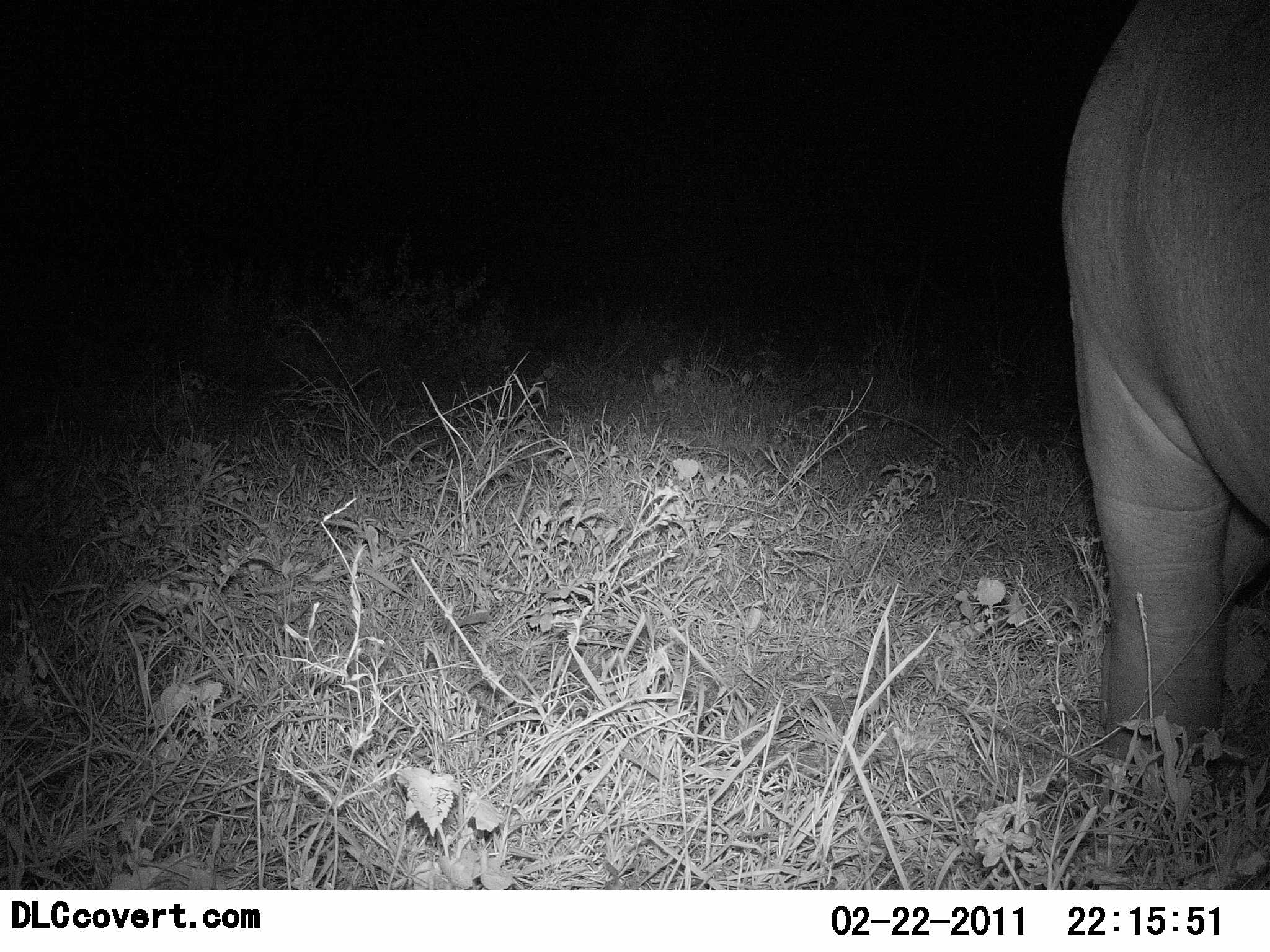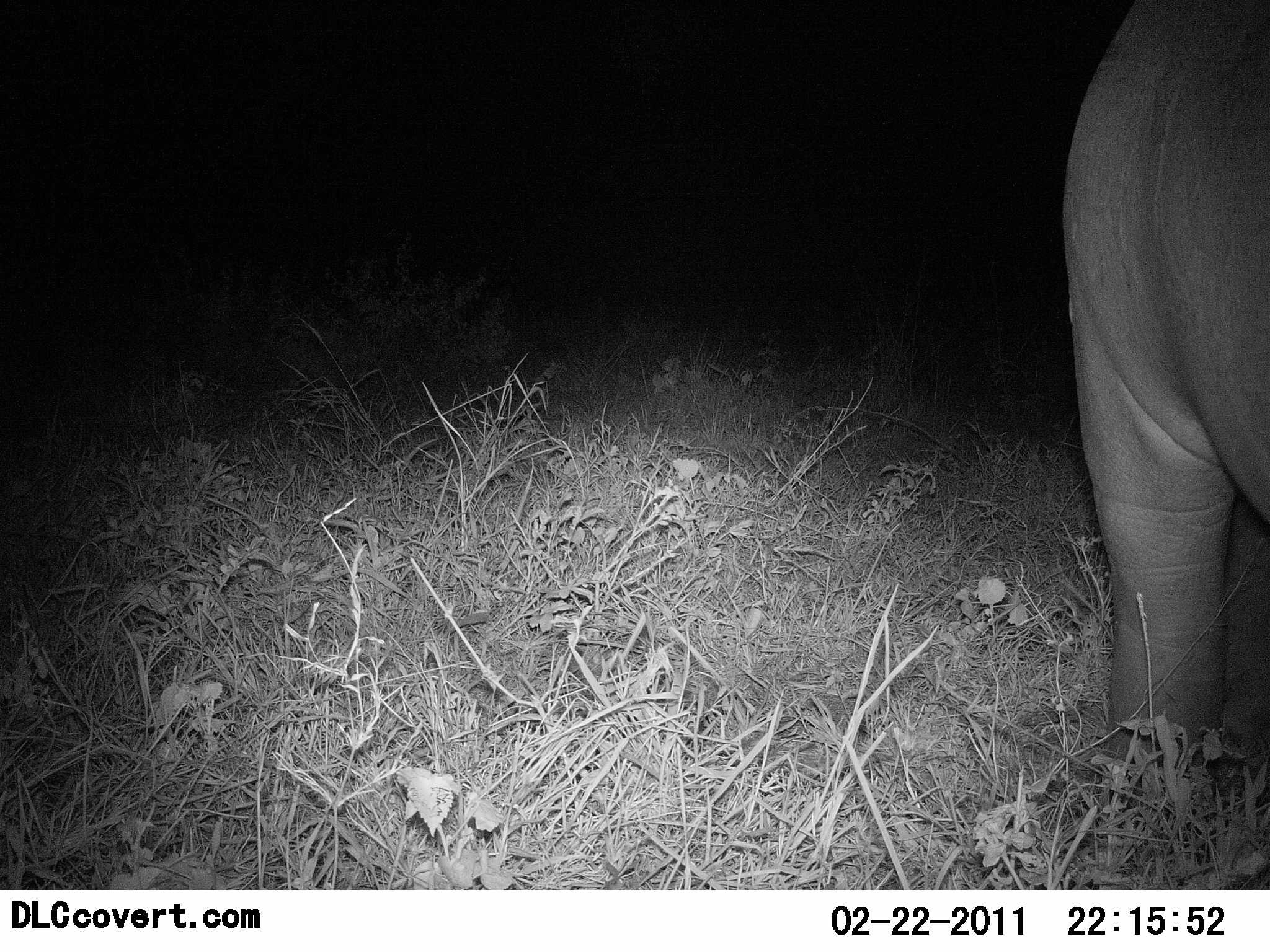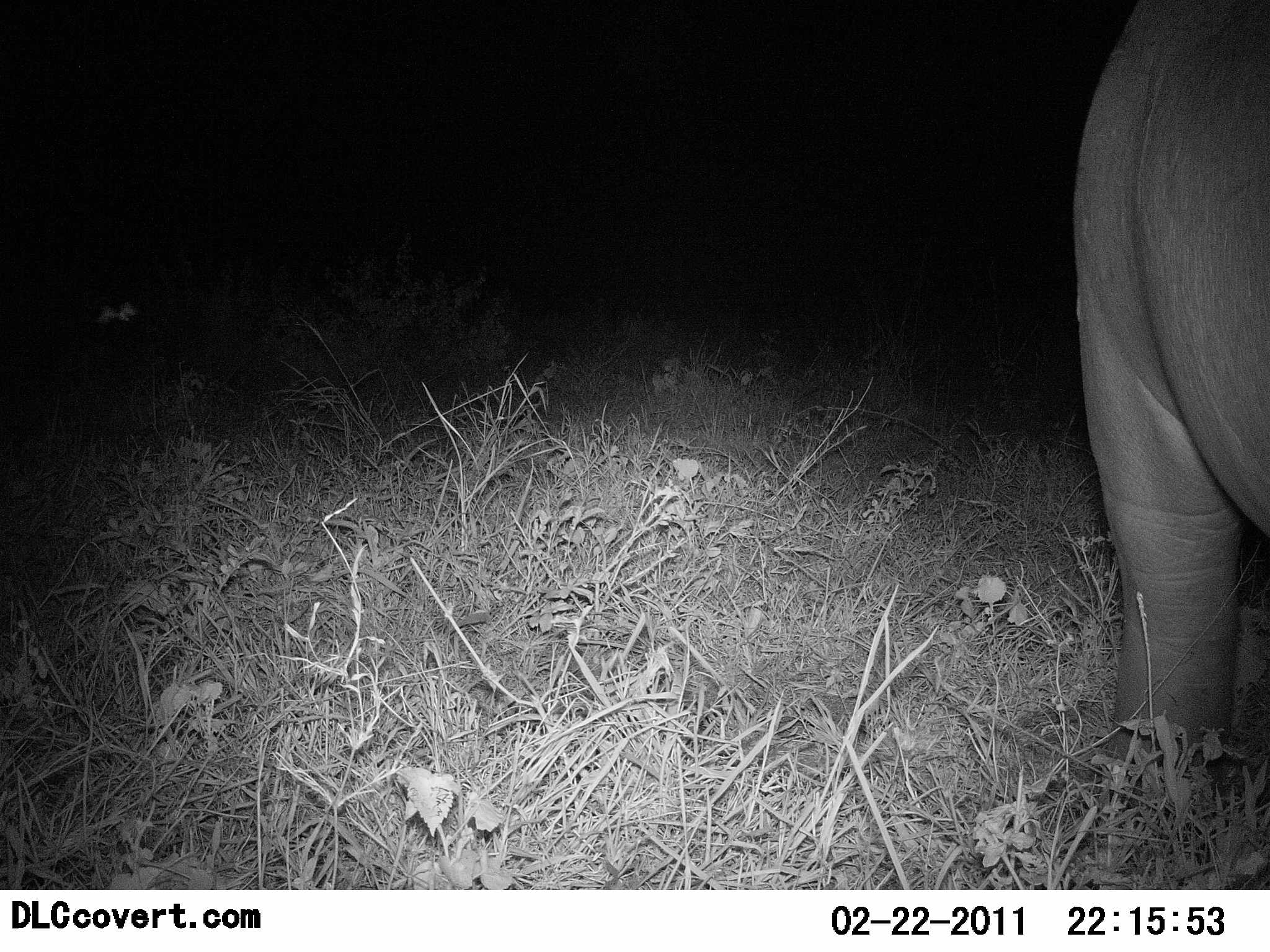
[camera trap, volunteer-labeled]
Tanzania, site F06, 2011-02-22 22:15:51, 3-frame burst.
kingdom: Animalia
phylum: Chordata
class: Mammalia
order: Artiodactyla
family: Hippopotamidae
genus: Hippopotamus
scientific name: Hippopotamus amphibius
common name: hippopotamus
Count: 1.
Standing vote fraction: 67%.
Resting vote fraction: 0%.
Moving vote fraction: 33%.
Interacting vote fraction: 0%.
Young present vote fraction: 0%.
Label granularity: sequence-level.